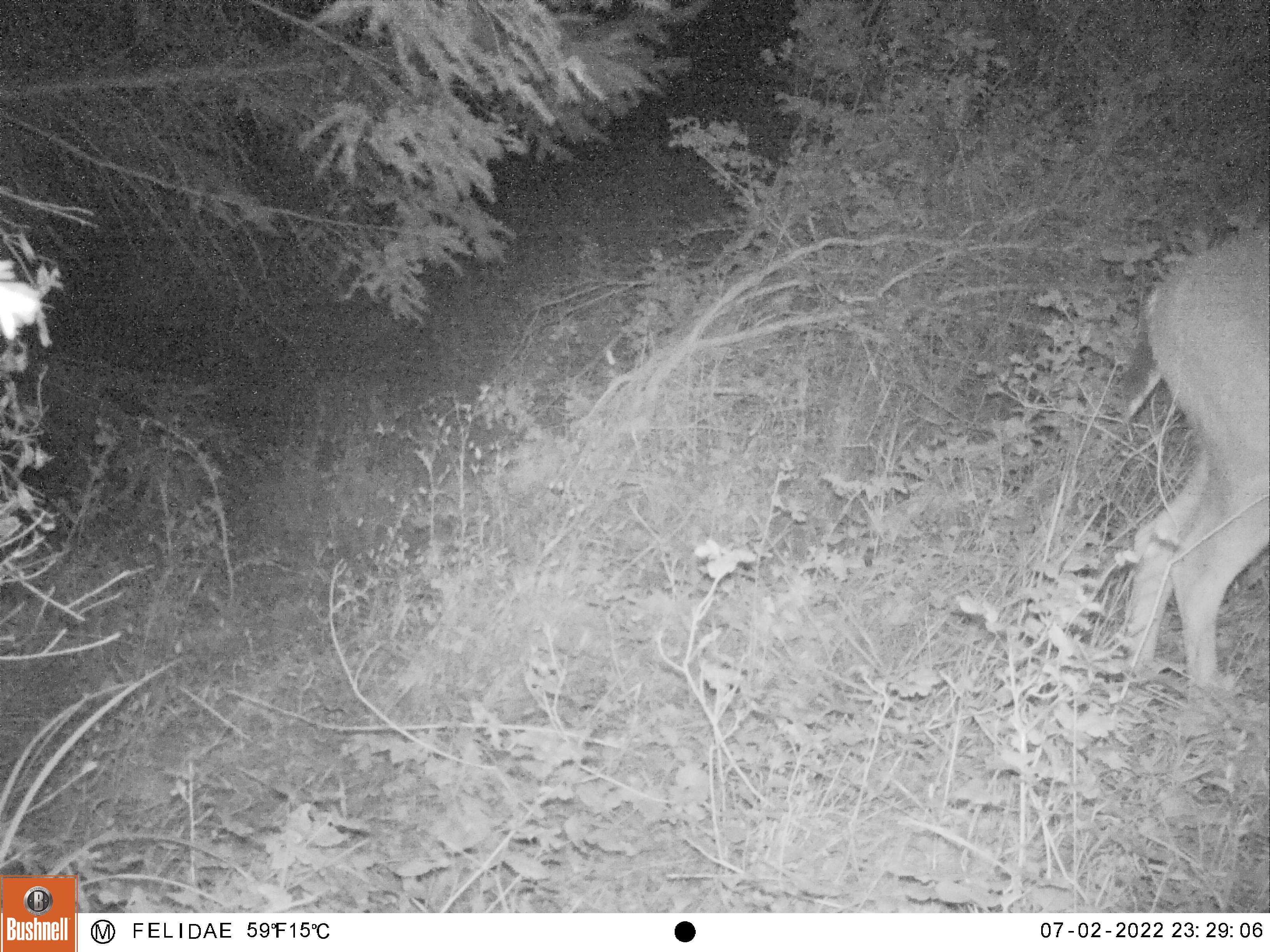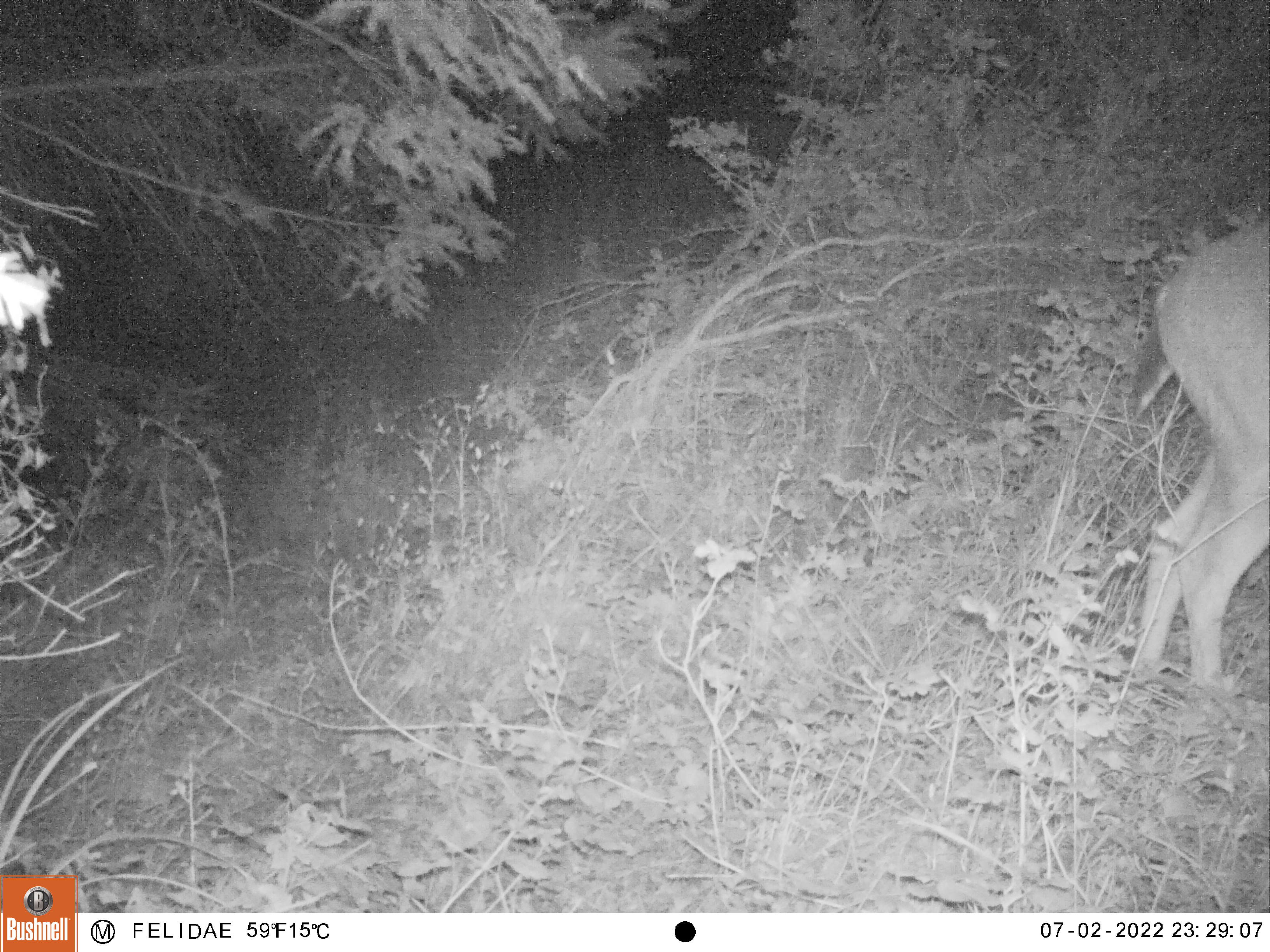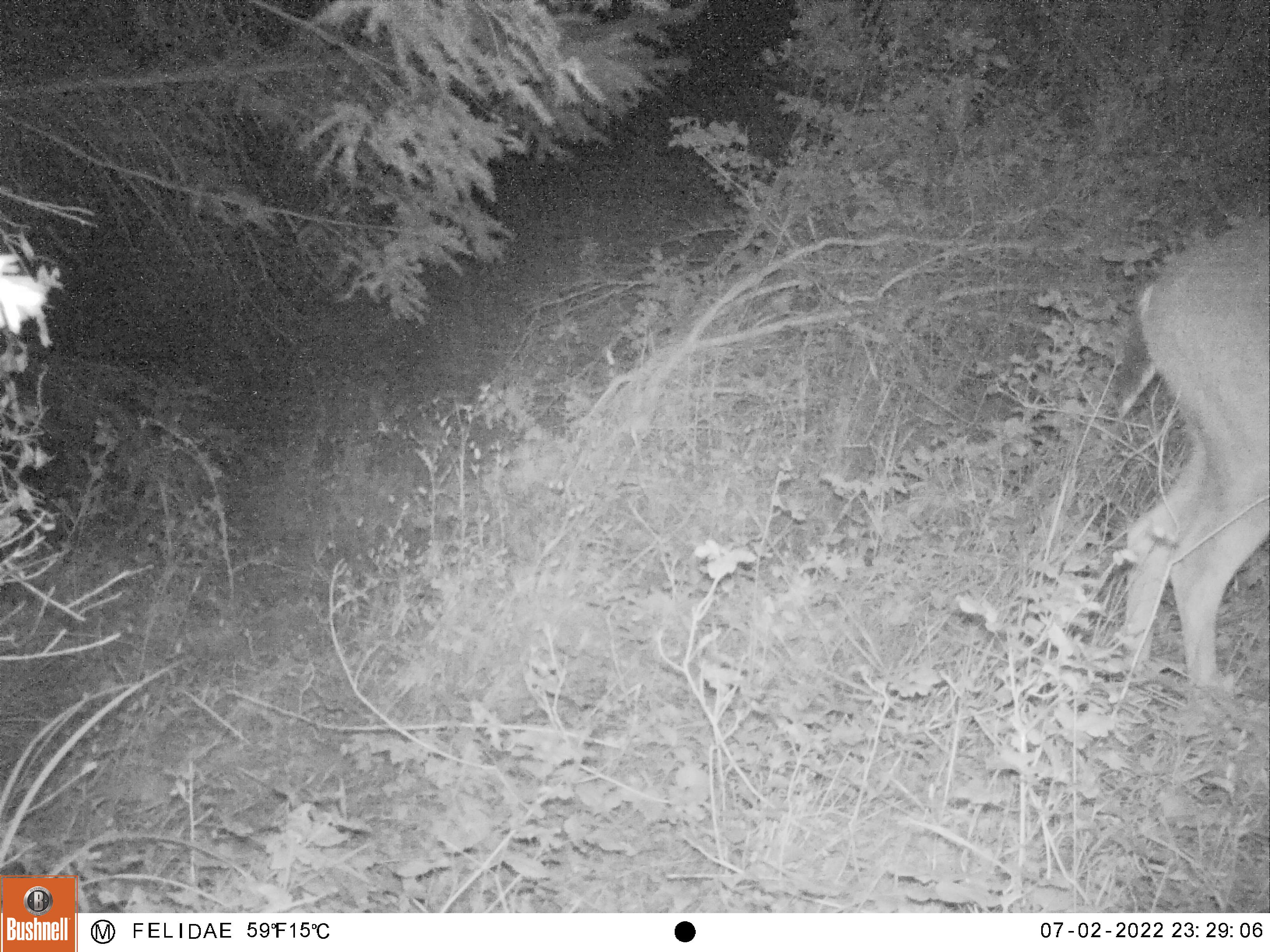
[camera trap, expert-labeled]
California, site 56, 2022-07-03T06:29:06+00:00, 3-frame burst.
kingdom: Animalia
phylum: Chordata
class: Mammalia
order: Artiodactyla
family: Cervidae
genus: Odocoileus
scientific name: Odocoileus hemionus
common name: mule deer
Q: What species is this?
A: Mule deer (Odocoileus hemionus).